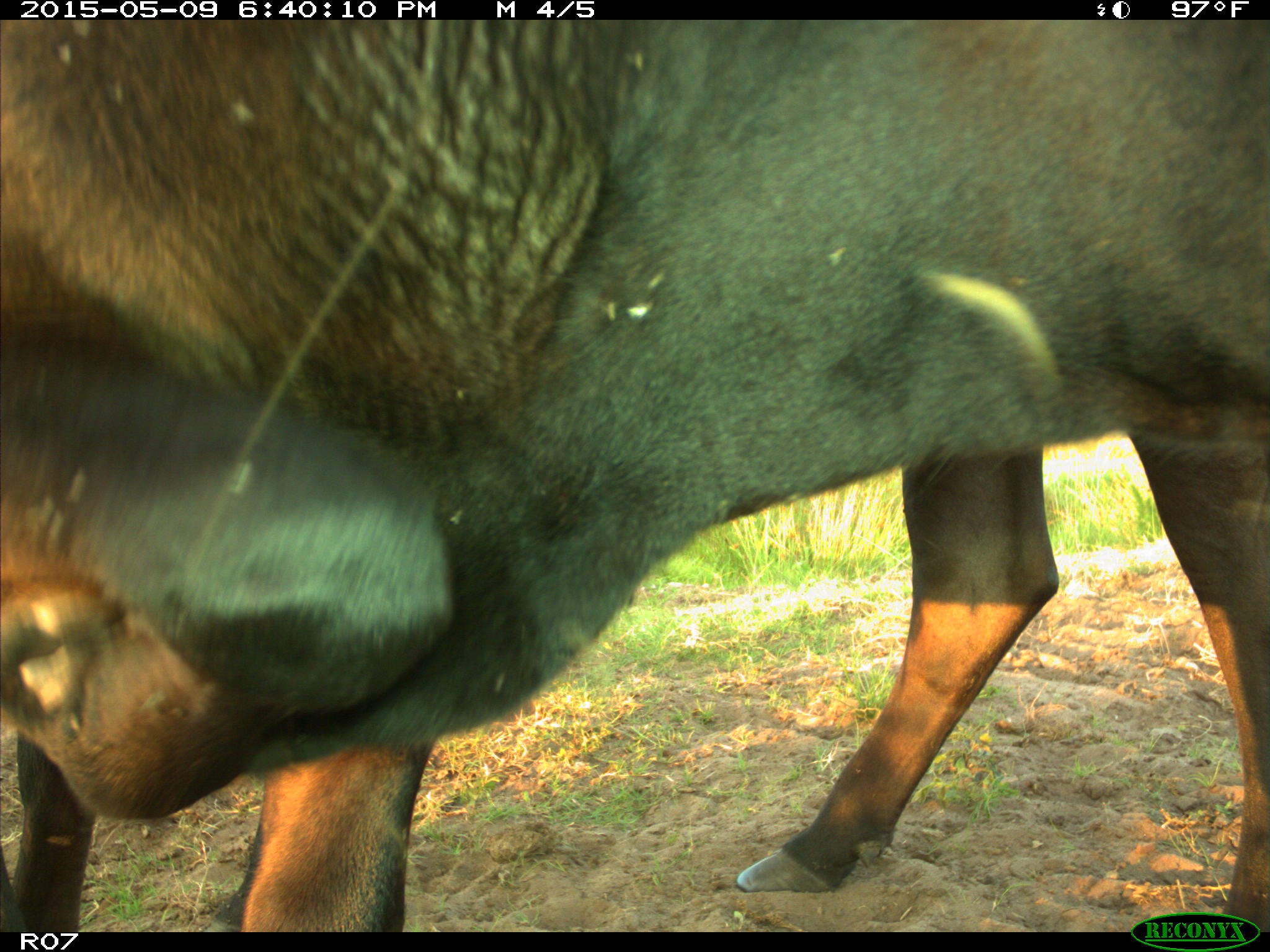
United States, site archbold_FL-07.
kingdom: Animalia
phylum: Chordata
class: Mammalia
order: Artiodactyla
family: Bovidae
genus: Bos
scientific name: Bos taurus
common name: domestic cow